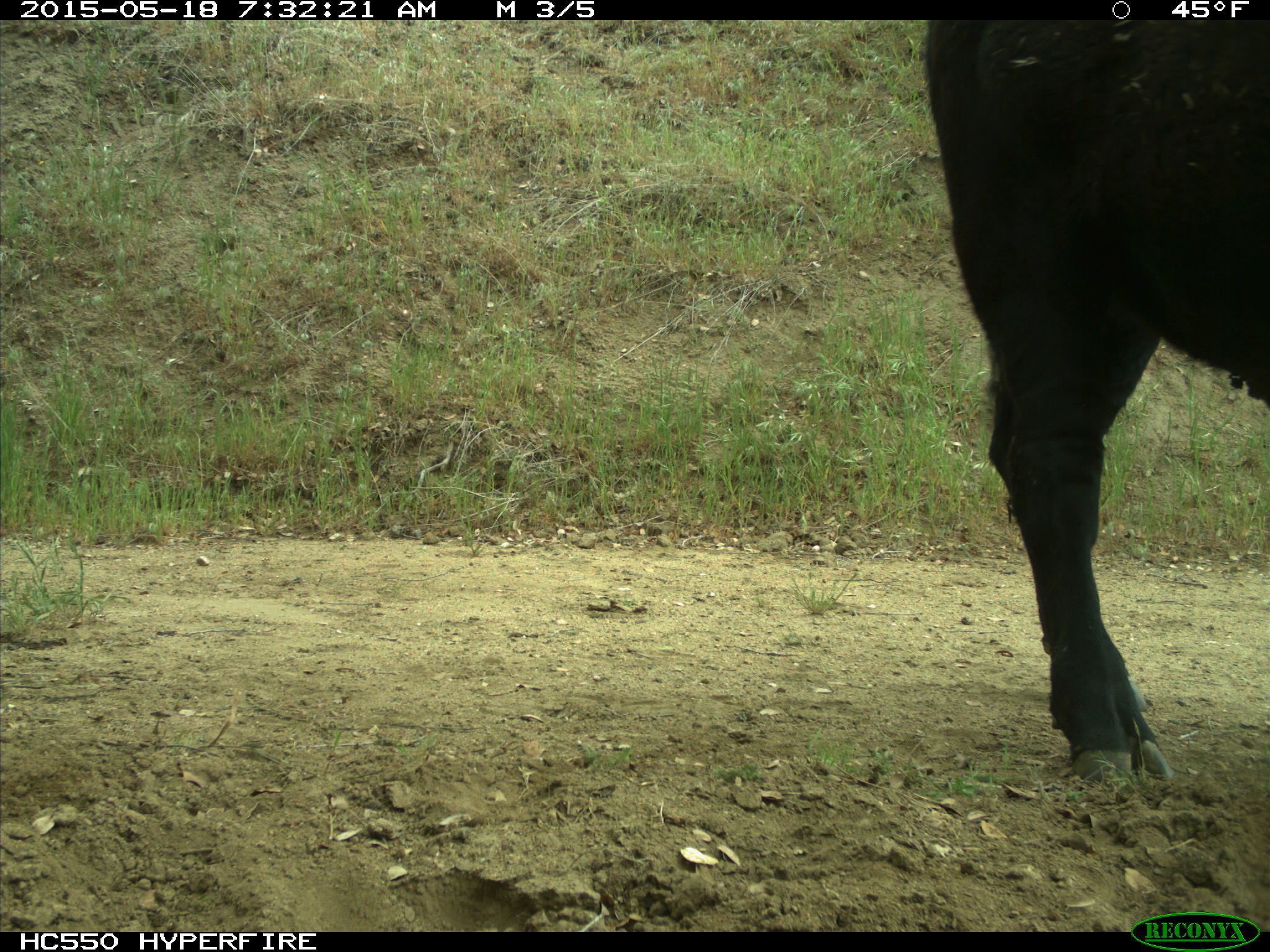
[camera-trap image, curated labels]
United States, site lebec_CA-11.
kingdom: Animalia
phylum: Chordata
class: Mammalia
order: Artiodactyla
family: Bovidae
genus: Bos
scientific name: Bos taurus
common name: domestic cow